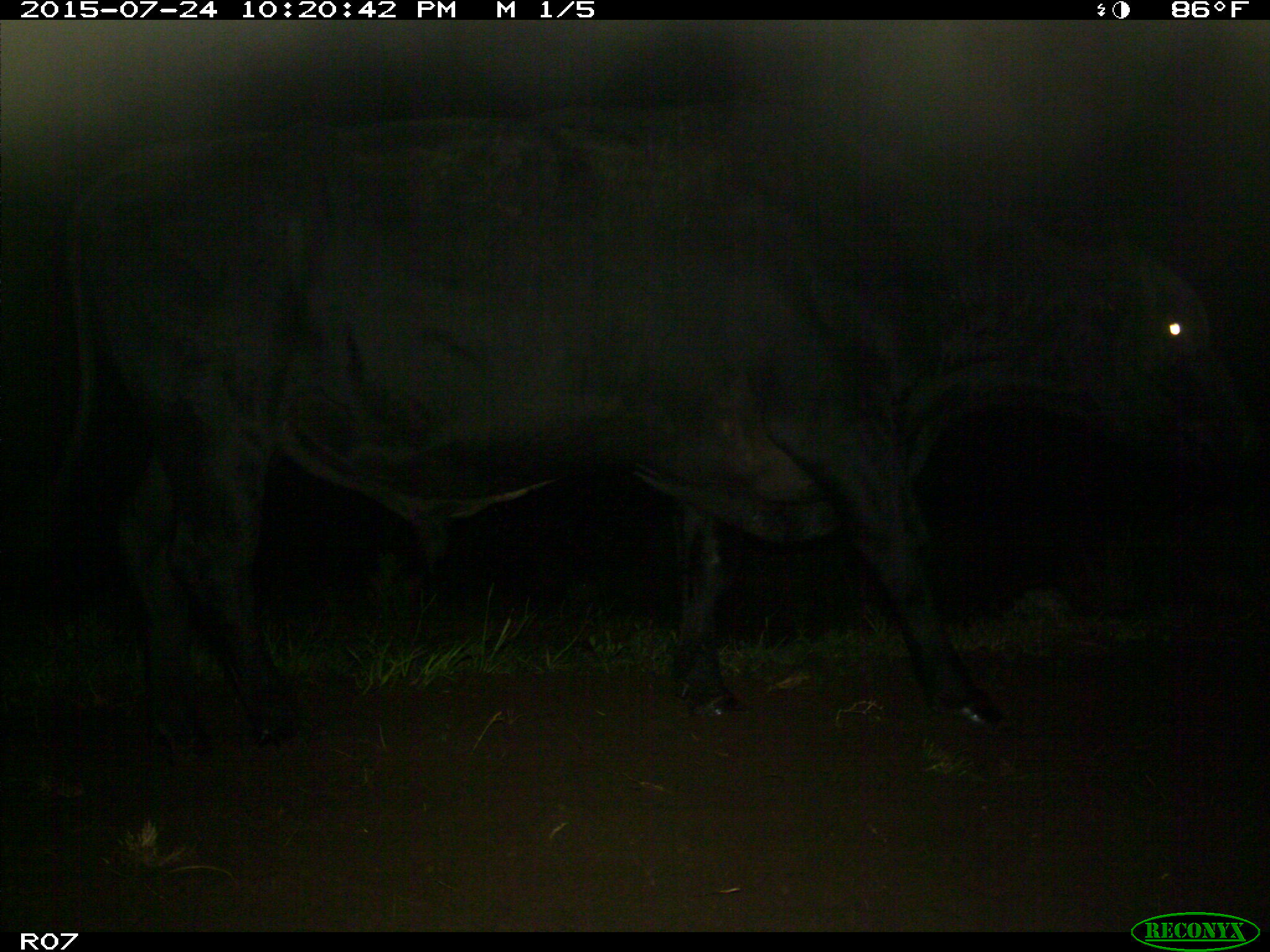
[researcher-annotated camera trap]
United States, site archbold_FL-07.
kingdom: Animalia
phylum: Chordata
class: Mammalia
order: Artiodactyla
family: Bovidae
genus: Bos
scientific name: Bos taurus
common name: domestic cow